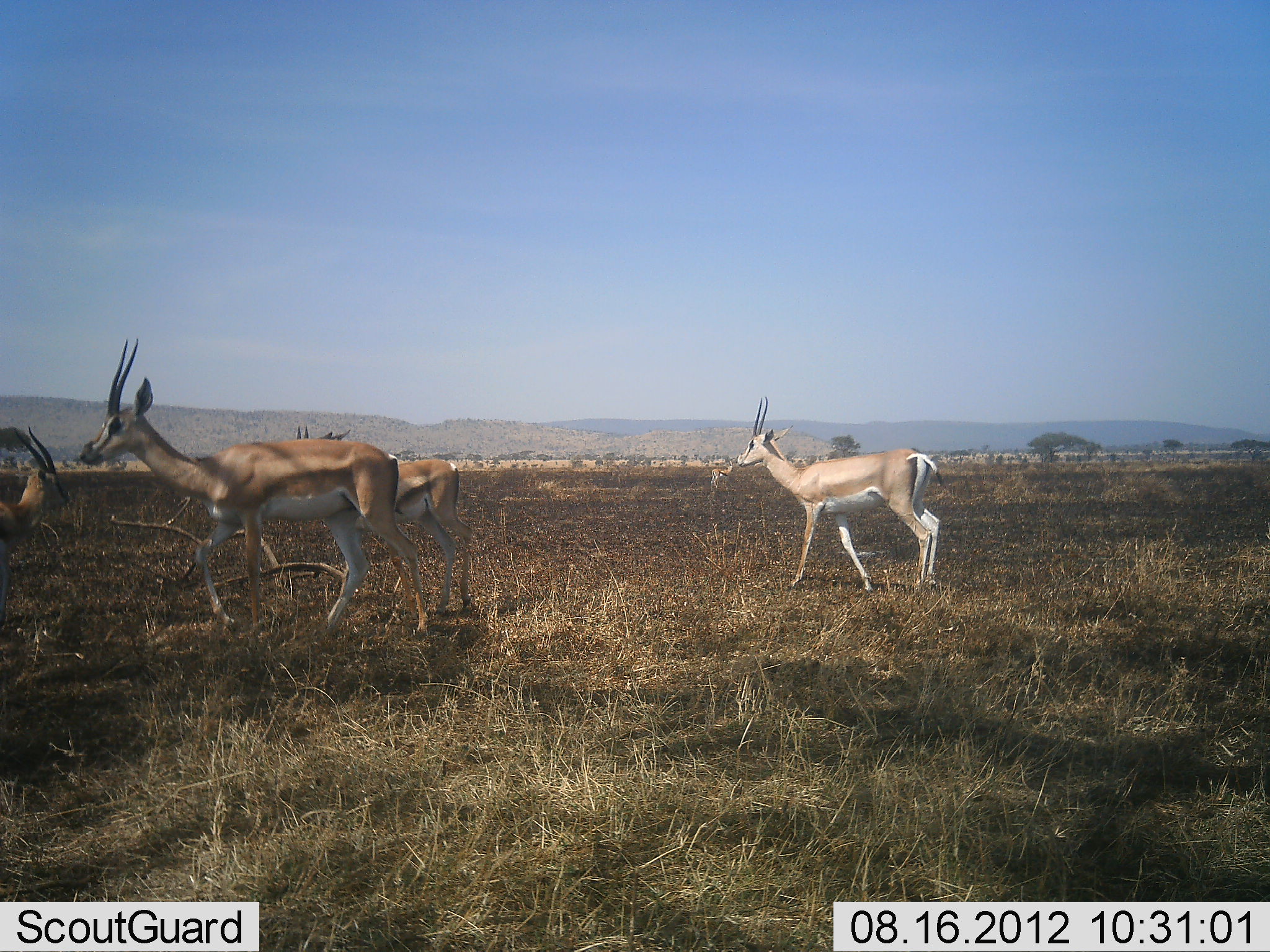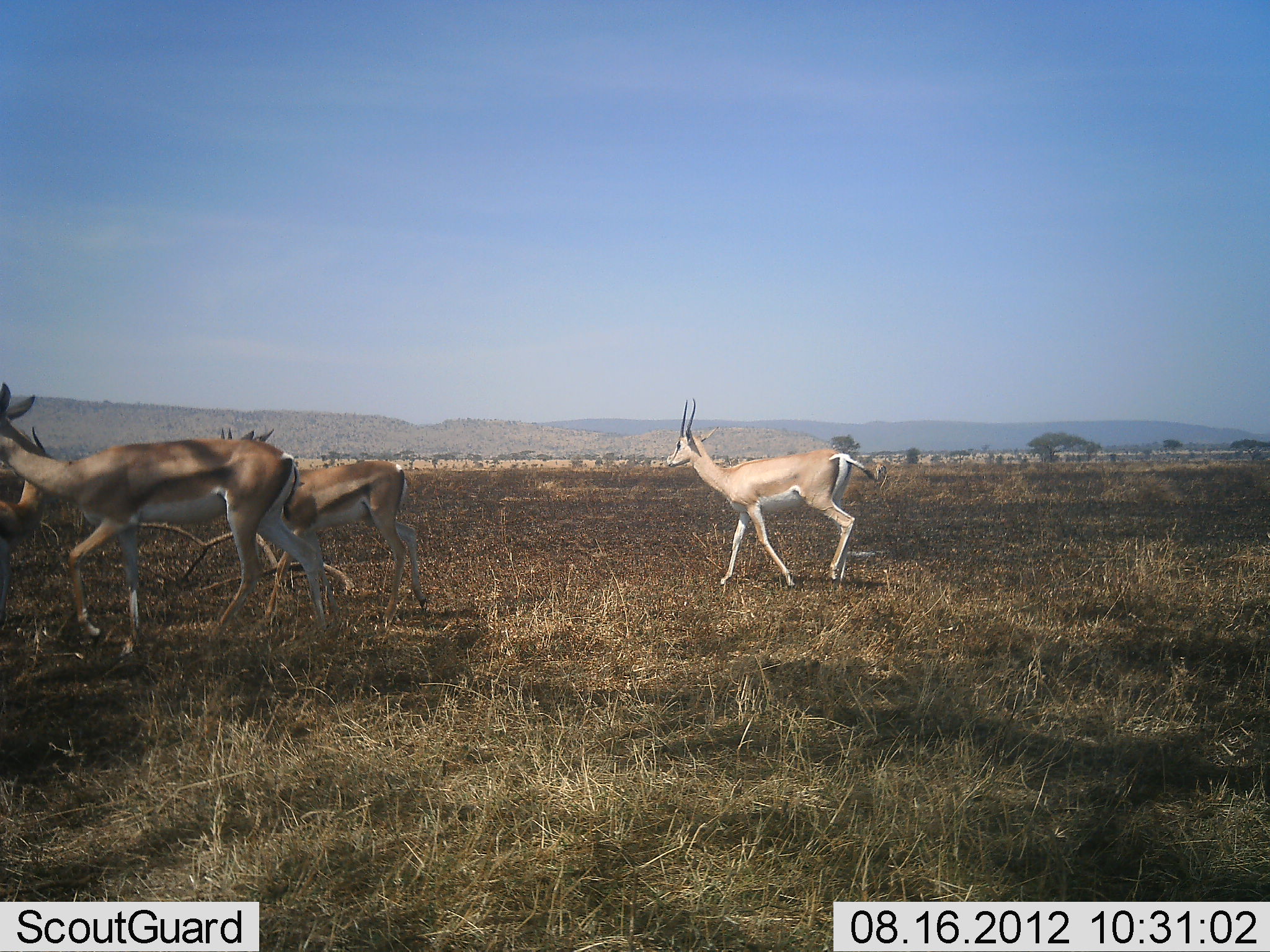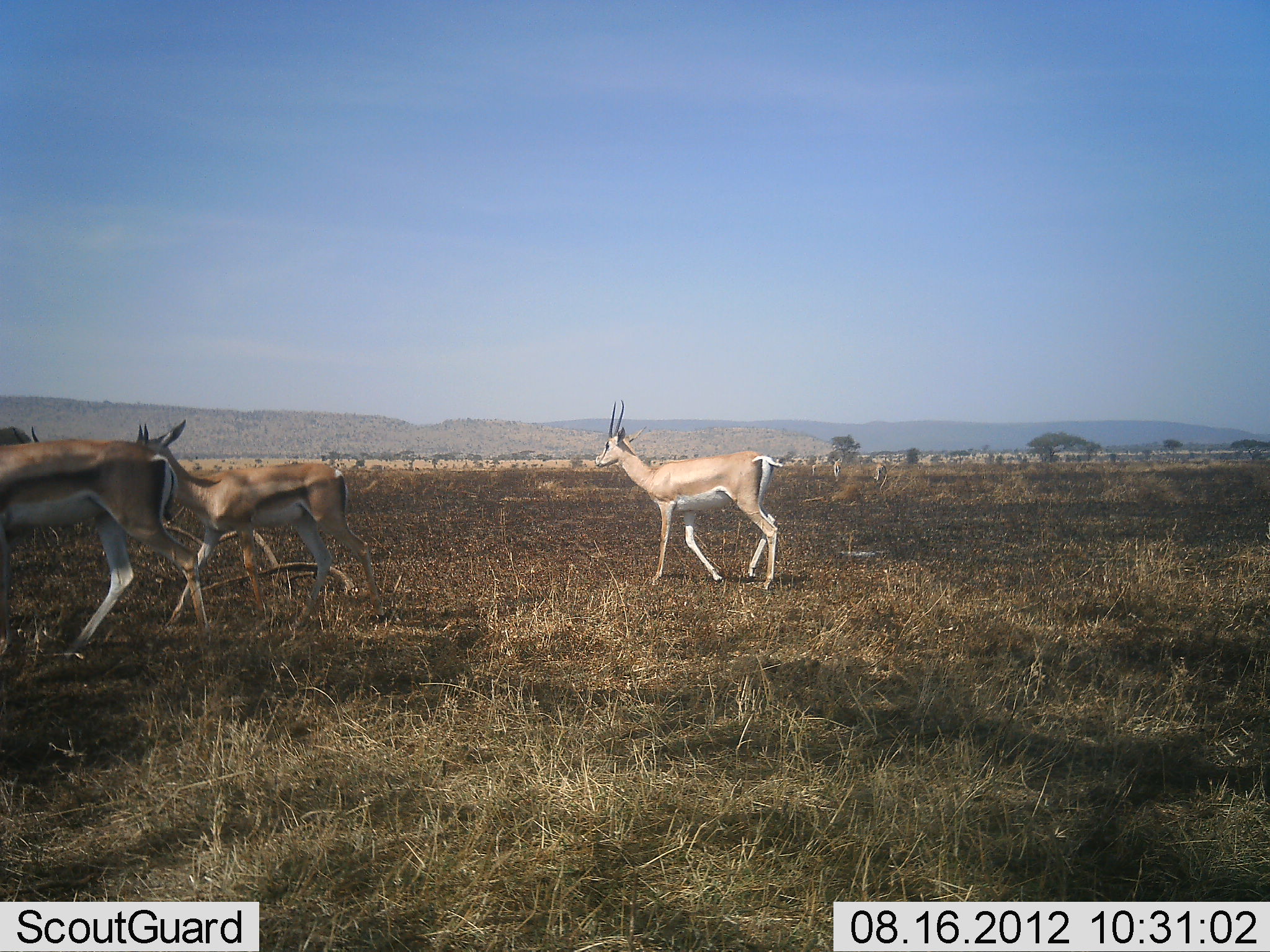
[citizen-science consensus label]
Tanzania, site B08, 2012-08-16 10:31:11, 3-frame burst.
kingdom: Animalia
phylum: Chordata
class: Mammalia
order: Artiodactyla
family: Bovidae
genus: Nanger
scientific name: Nanger granti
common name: grant's gazelle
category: gazellegrants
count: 4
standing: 23%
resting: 0%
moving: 92%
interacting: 0%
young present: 0%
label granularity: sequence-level